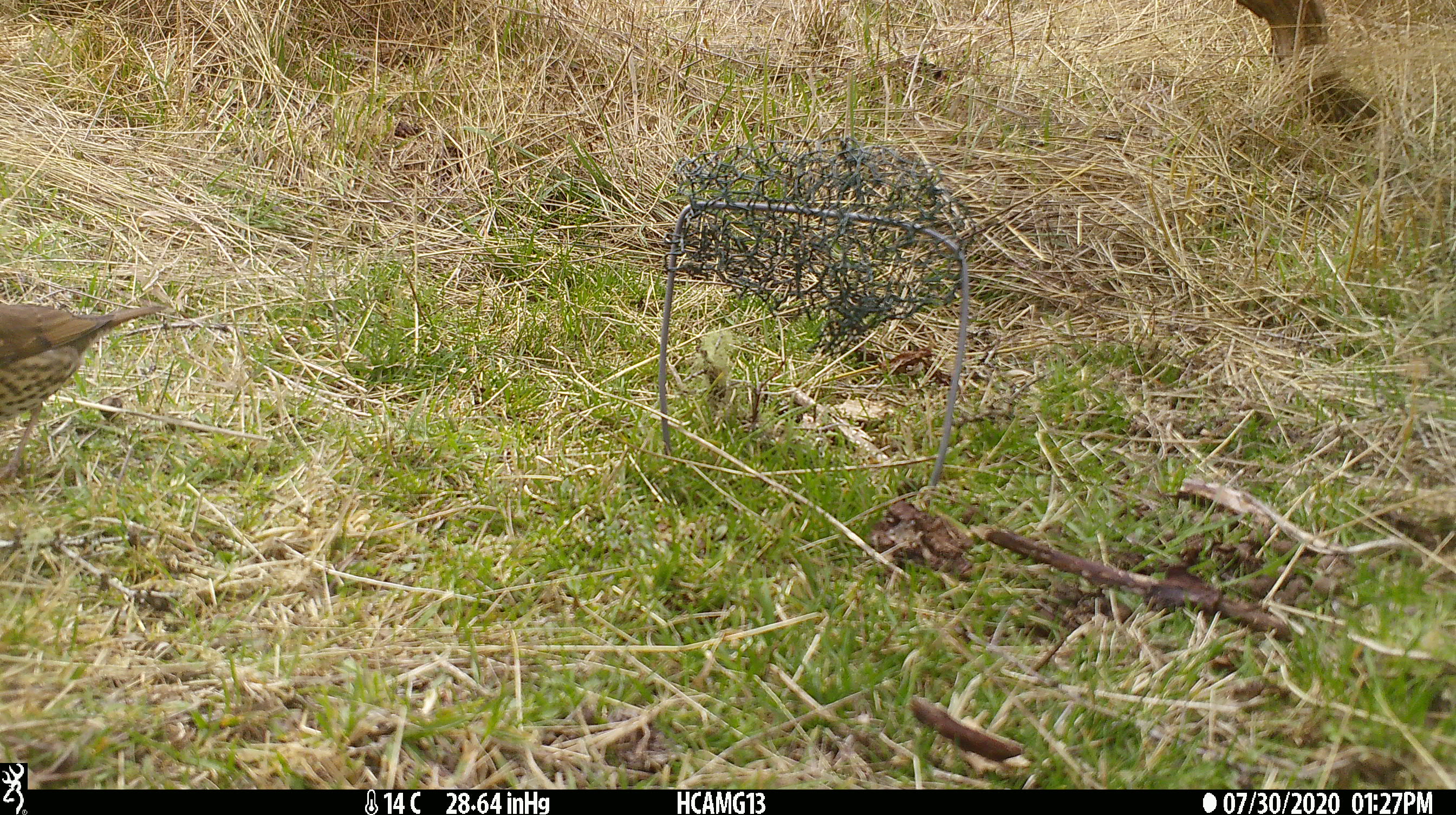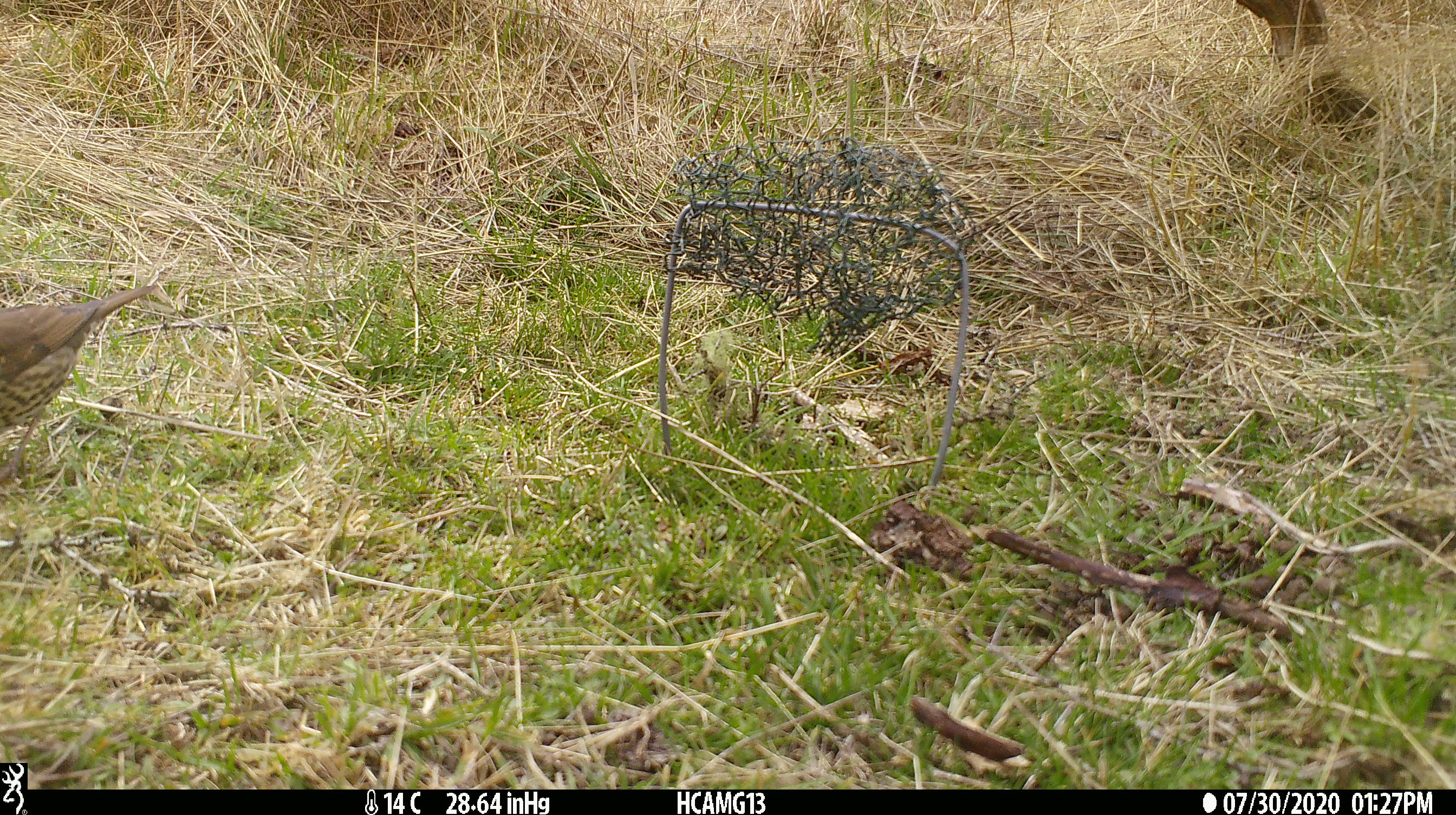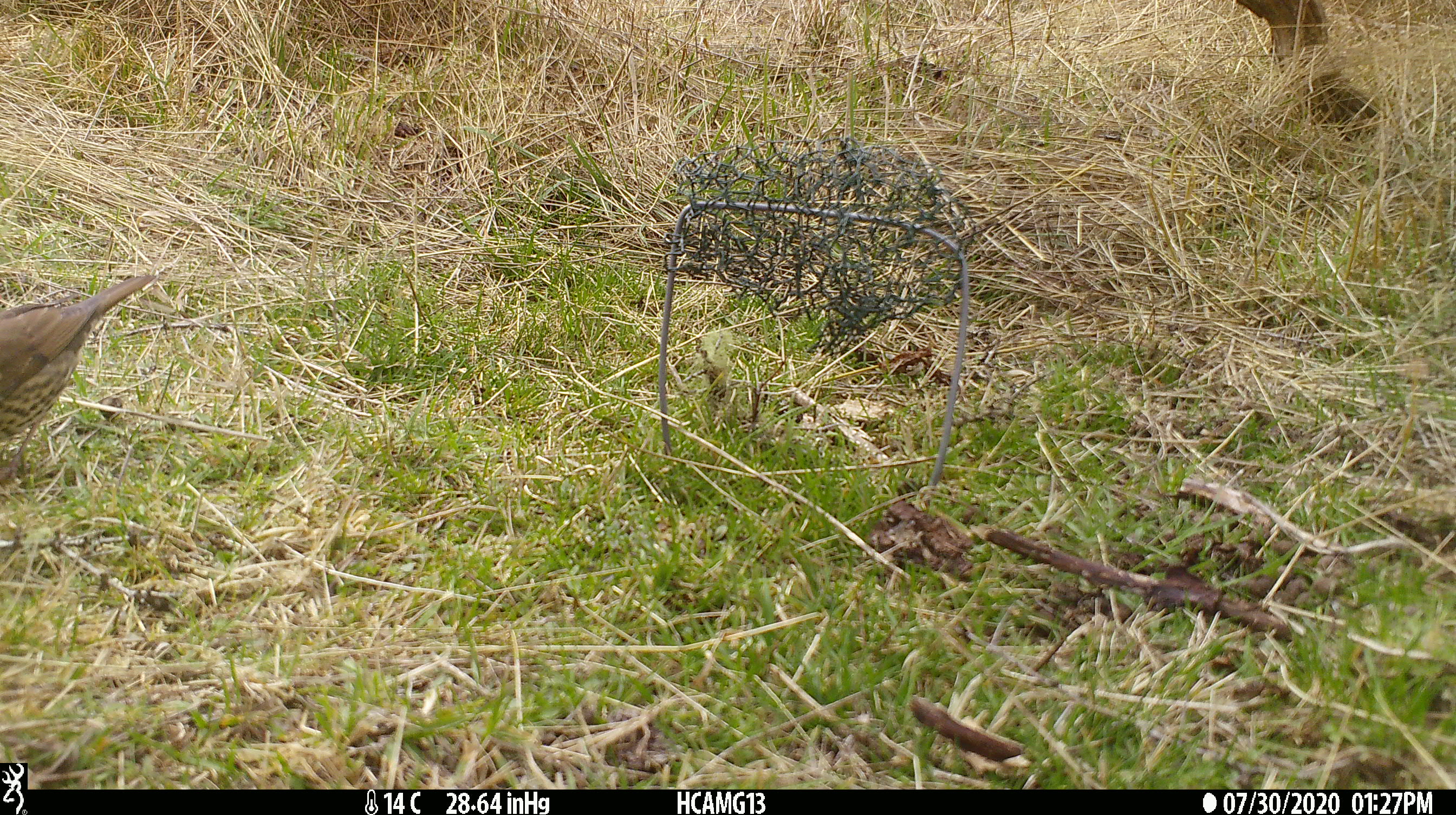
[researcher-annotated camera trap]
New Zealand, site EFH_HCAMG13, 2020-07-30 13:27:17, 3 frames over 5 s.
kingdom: Animalia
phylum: Chordata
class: Aves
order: Passeriformes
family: Turdidae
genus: Turdus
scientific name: Turdus philomelos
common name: song thrush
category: thrush